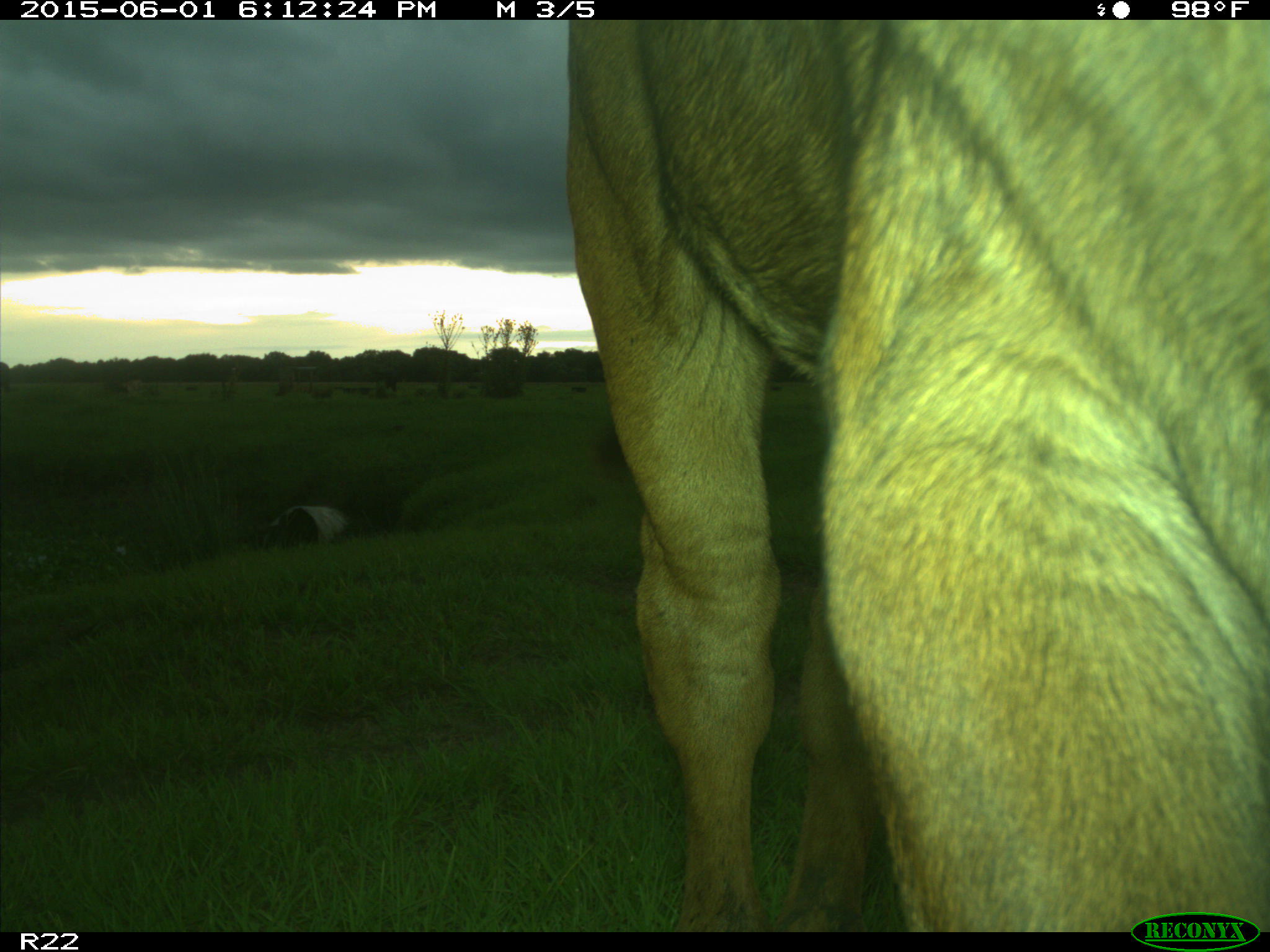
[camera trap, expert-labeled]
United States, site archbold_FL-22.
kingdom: Animalia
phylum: Chordata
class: Mammalia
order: Artiodactyla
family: Bovidae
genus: Bos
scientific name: Bos taurus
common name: domestic cow